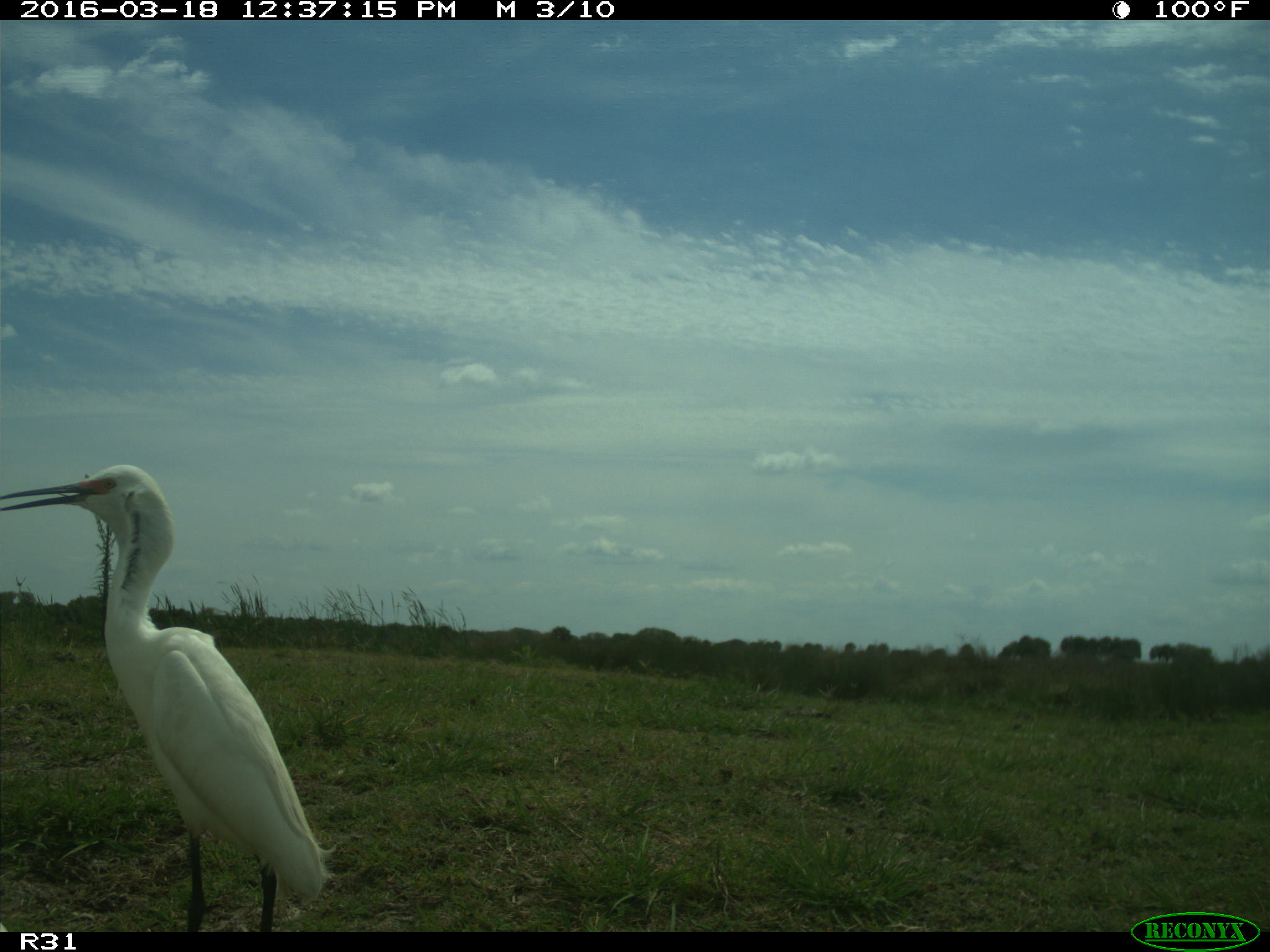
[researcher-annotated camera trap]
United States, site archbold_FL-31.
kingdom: Animalia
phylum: Chordata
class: Aves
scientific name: Aves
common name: birds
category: unidentified bird